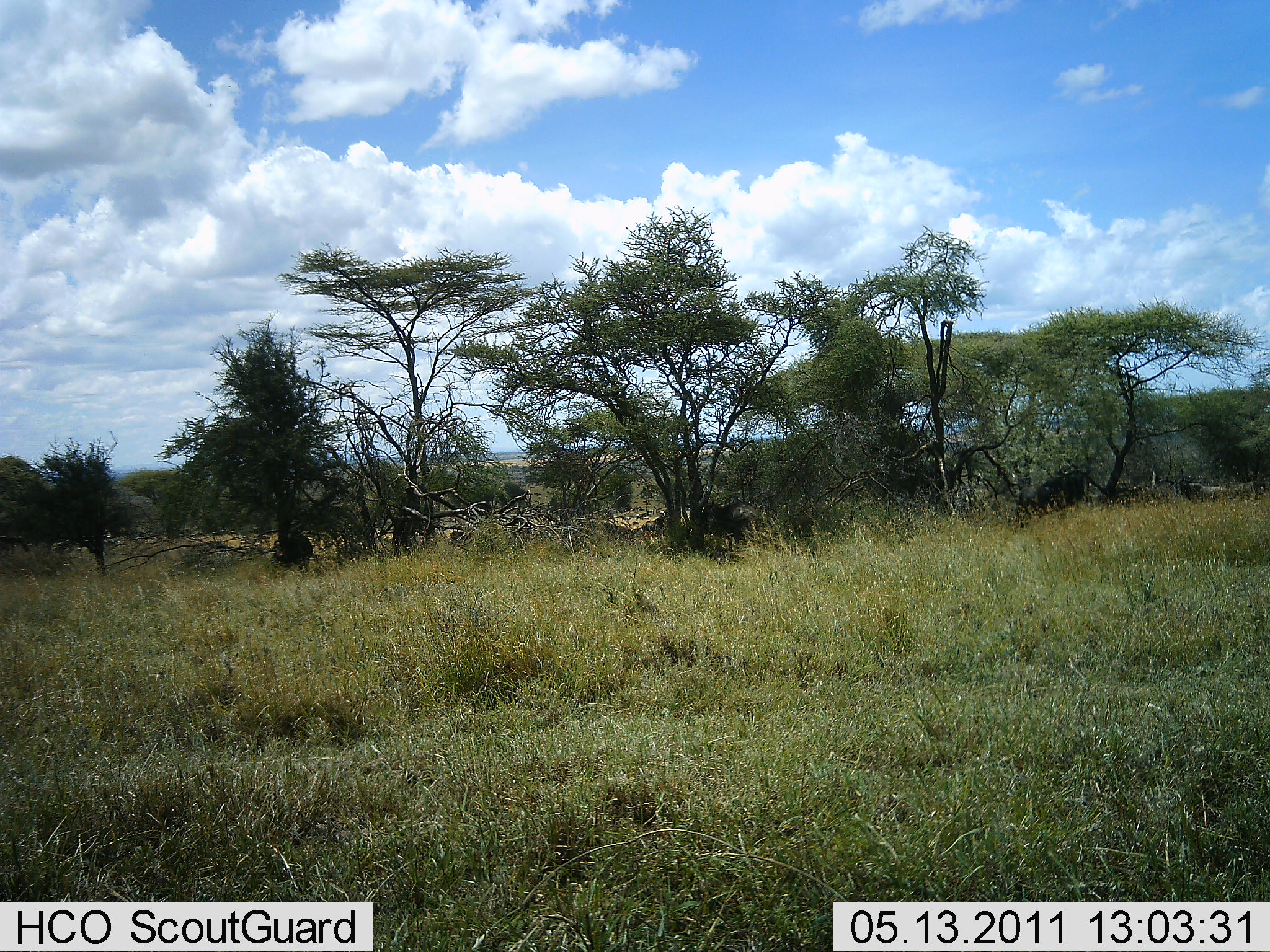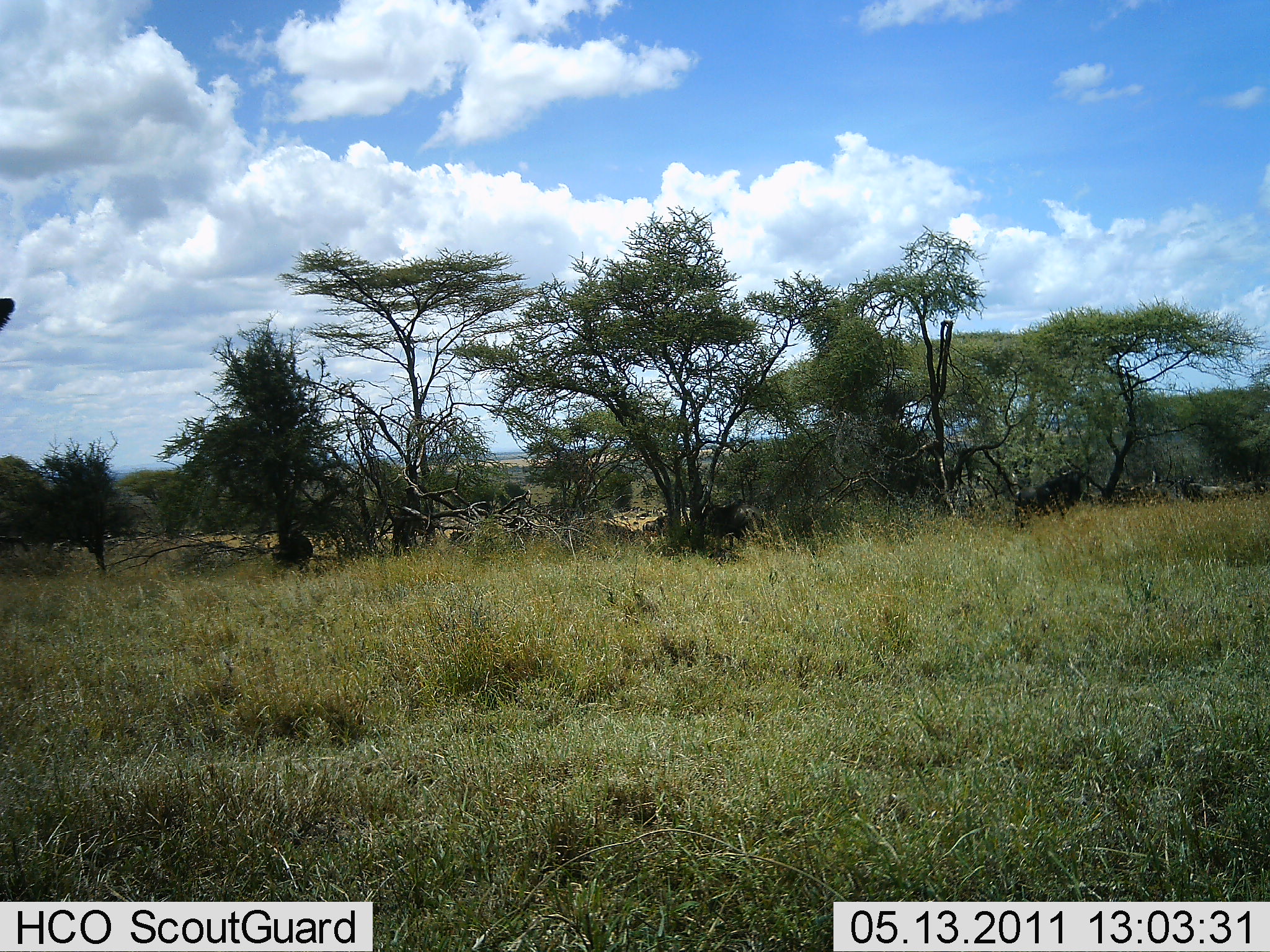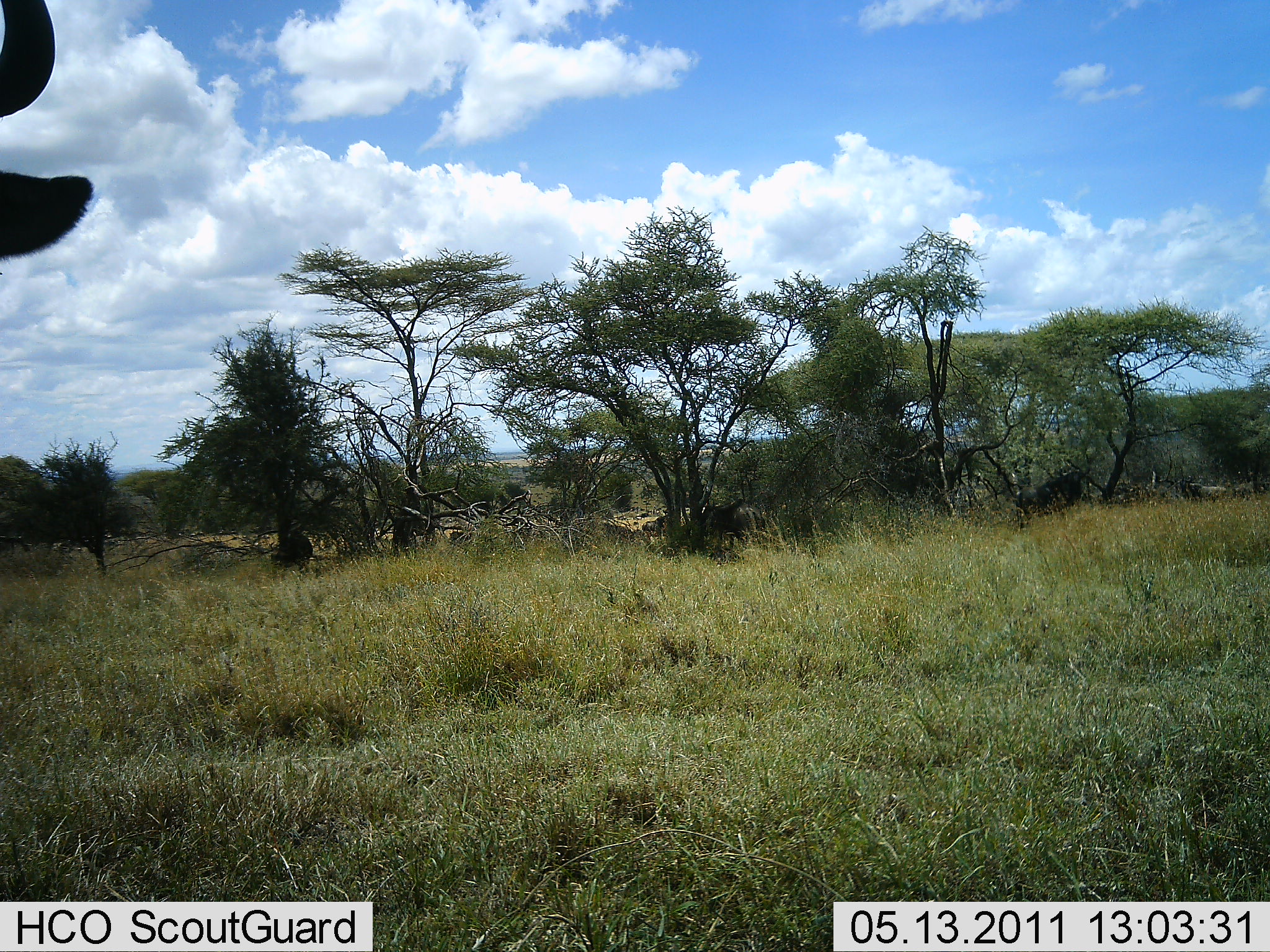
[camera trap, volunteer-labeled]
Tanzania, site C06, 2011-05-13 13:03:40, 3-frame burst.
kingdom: Animalia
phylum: Chordata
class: Mammalia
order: Artiodactyla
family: Bovidae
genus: Connochaetes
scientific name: Connochaetes taurinus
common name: blue wildebeest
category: wildebeest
Wildebeest (blue wildebeest) (Connochaetes taurinus), count 2. Behavior (volunteer vote fractions): standing 50%, resting 12%, moving 25%, interacting 0%. Young present (vote fraction): 0%. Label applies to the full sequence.